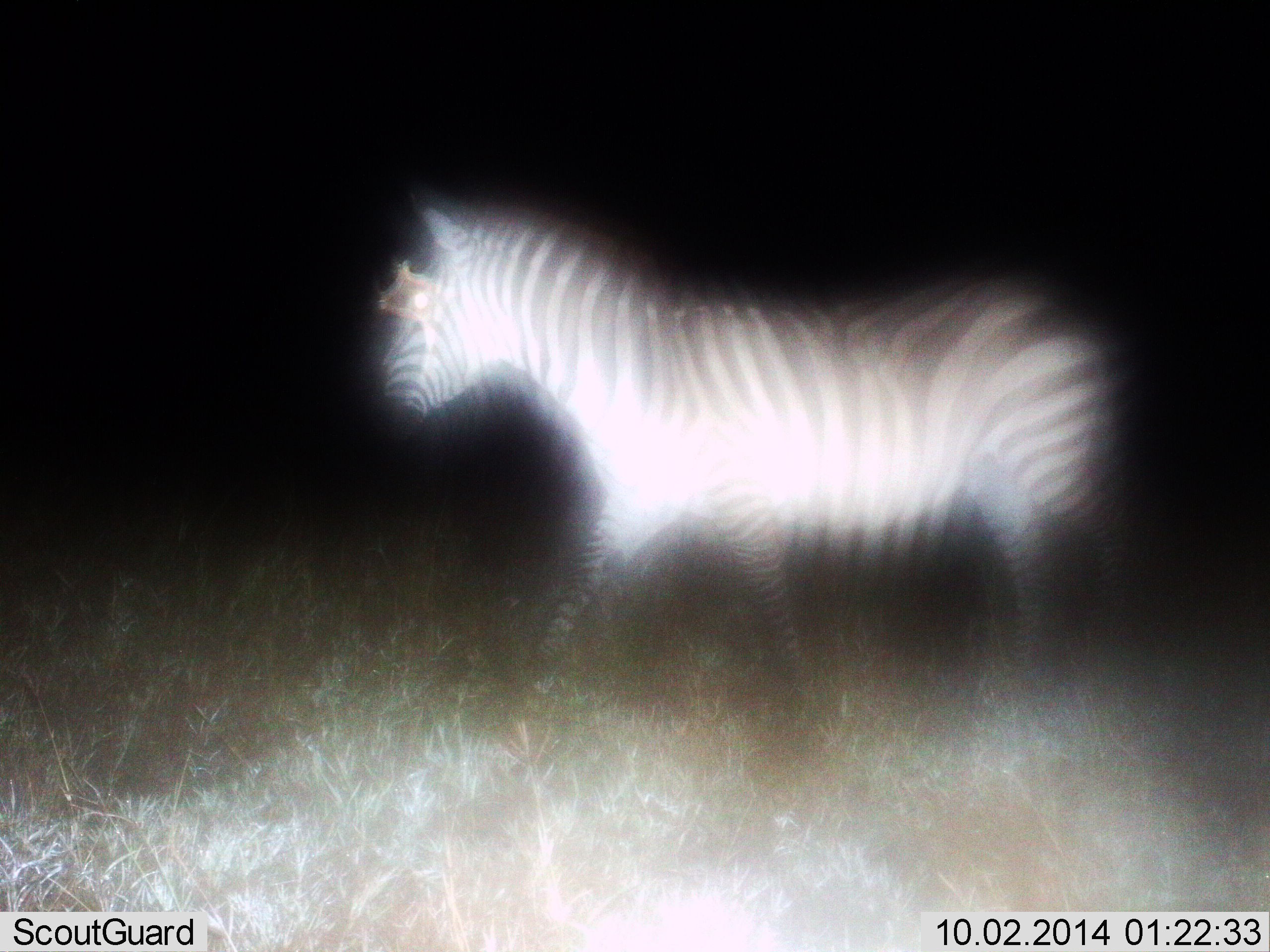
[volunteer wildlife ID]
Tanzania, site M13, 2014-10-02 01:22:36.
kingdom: Animalia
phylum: Chordata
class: Mammalia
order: Perissodactyla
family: Equidae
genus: Equus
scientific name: Equus quagga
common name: plains zebra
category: zebra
Zebra (plains zebra) (Equus quagga), count 1. Behavior (volunteer vote fractions): standing 20%, resting 0%, moving 80%, interacting 0%. Young present (vote fraction): 0%. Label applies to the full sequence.